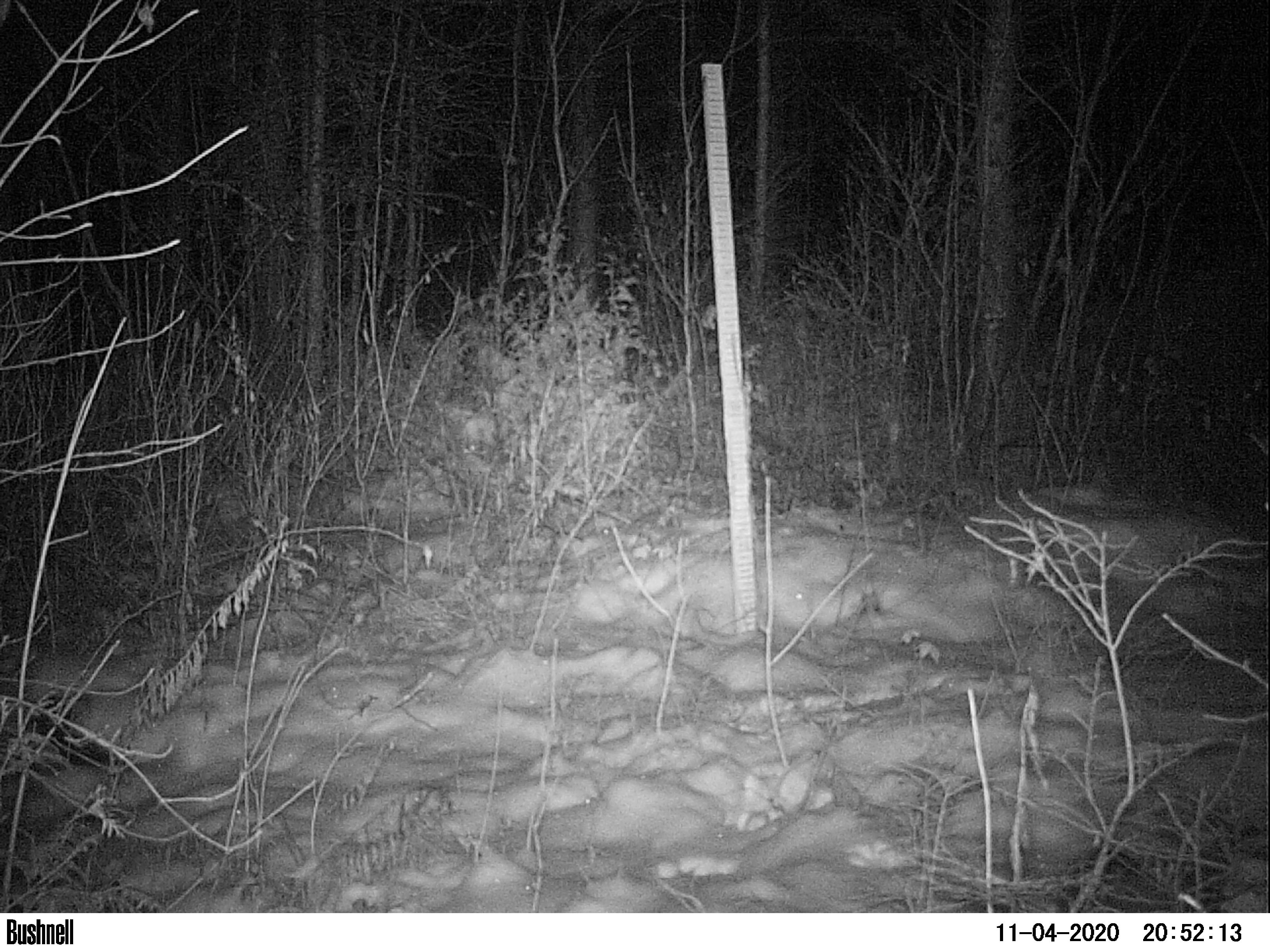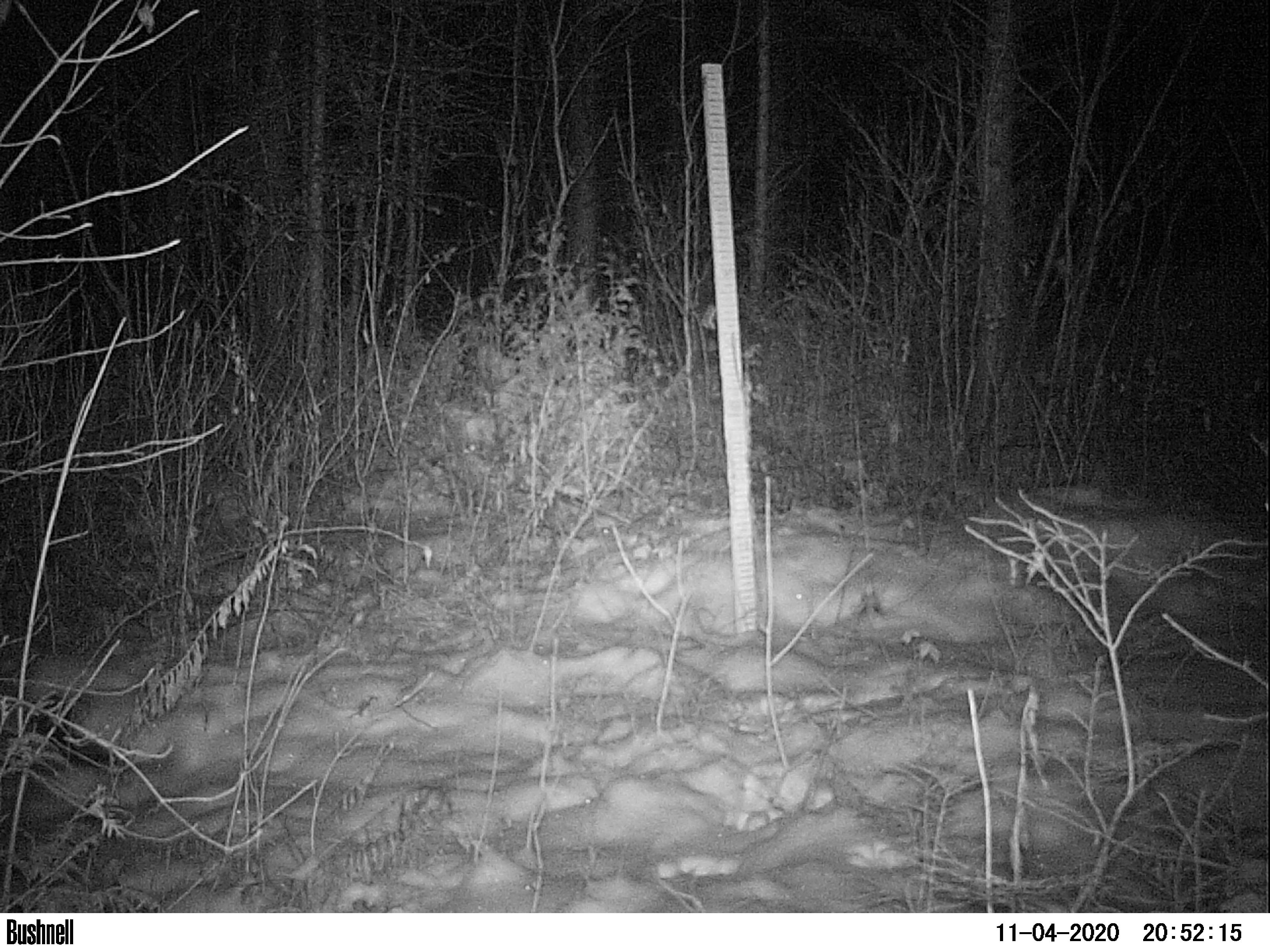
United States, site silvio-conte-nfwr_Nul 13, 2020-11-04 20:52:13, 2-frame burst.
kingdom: Animalia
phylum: Chordata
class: Mammalia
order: Lagomorpha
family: Leporidae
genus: Lepus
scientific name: Lepus americanus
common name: snowshoe hare